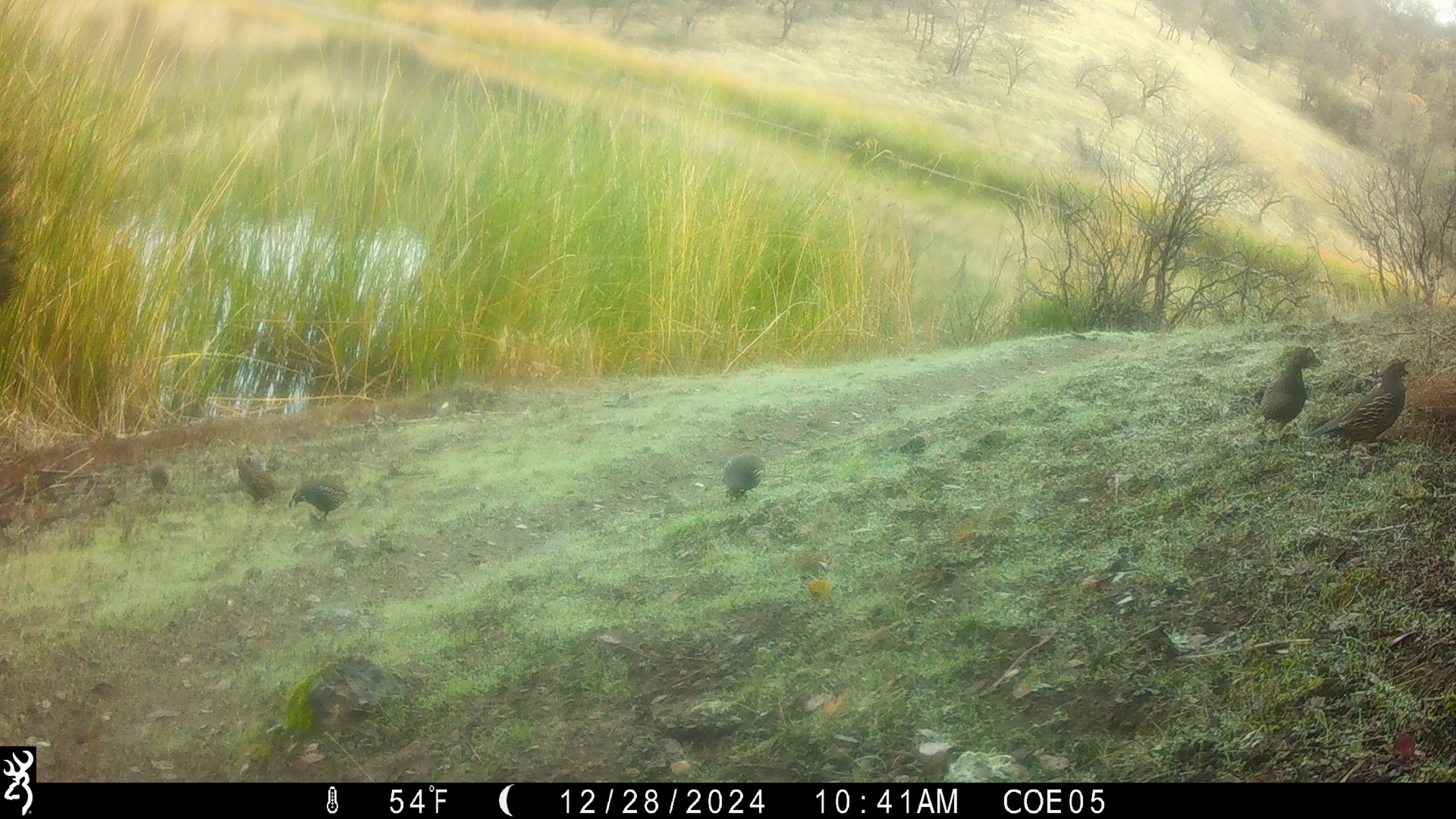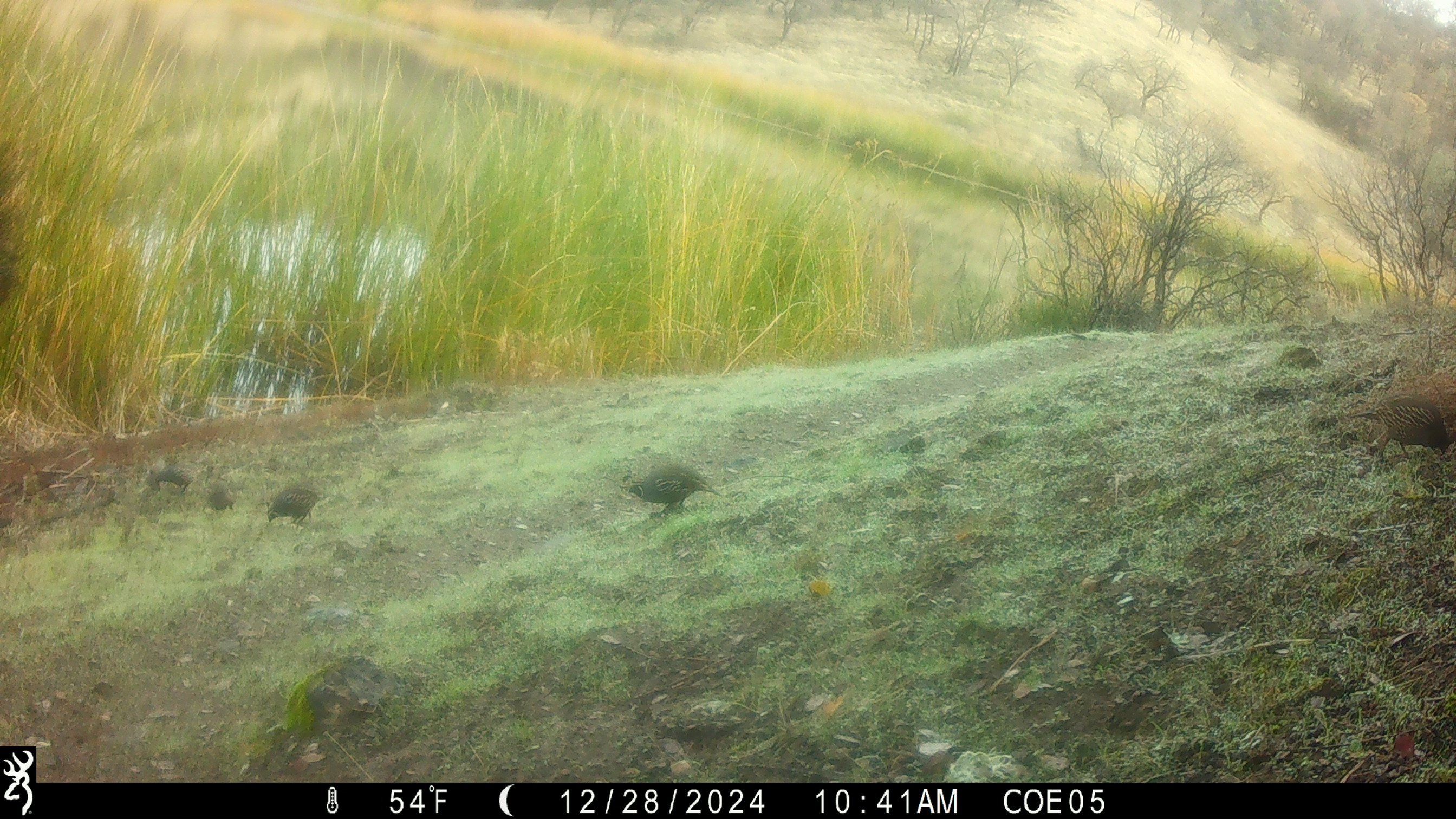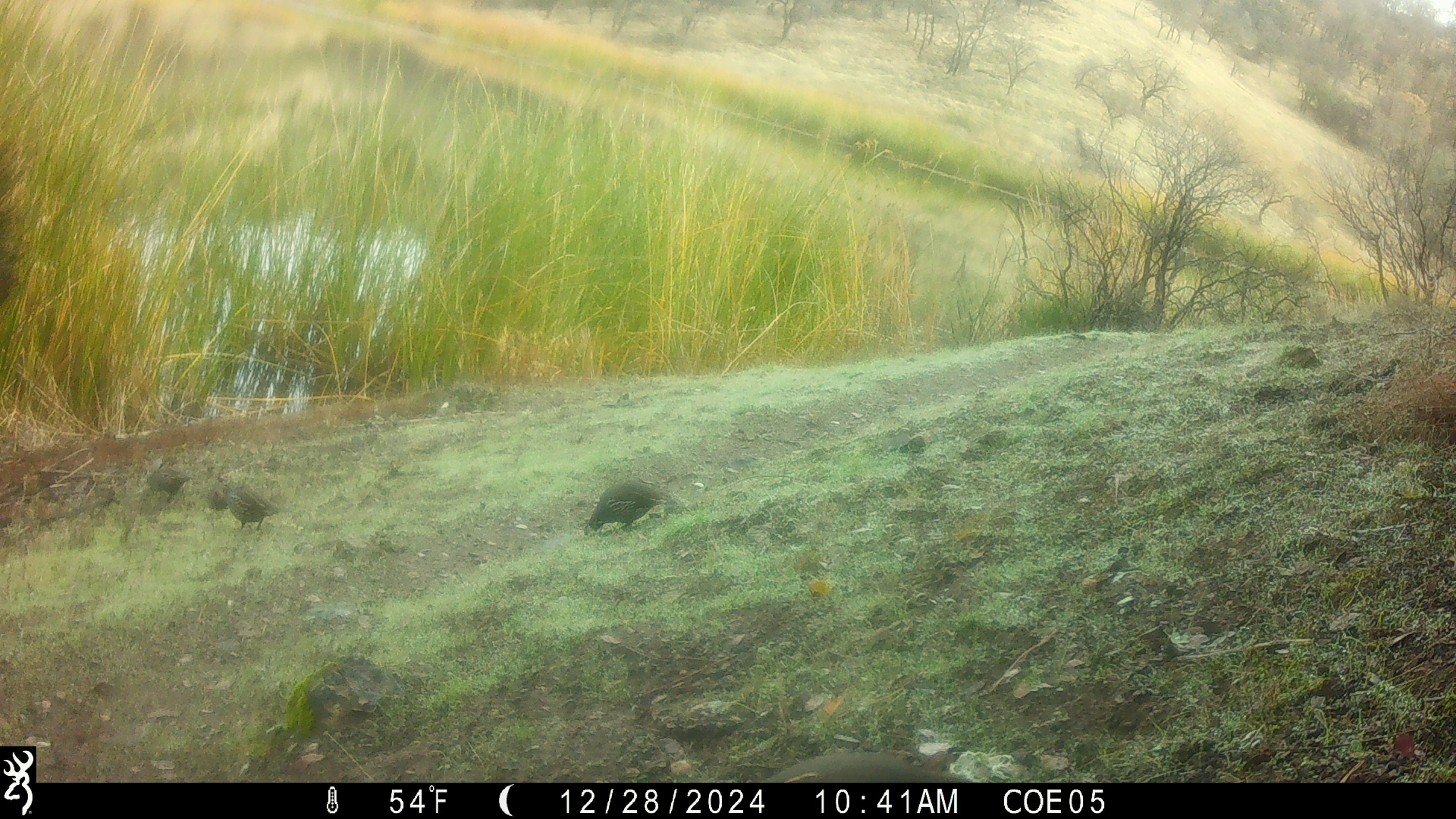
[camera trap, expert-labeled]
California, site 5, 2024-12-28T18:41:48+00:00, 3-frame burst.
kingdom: Animalia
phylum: Chordata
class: Aves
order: Galliformes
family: Odontophoridae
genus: Callipepla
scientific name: Callipepla californica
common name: california quail